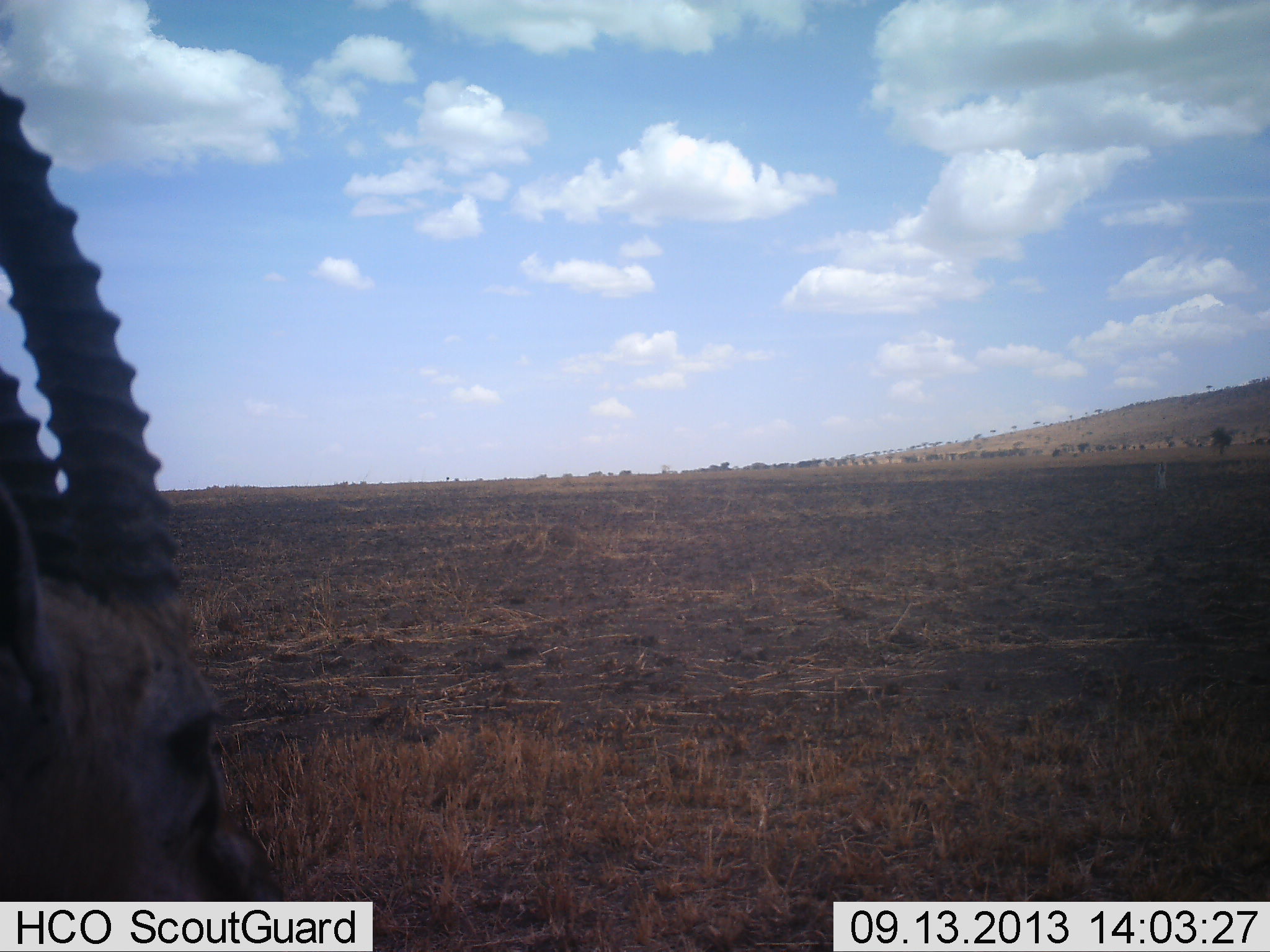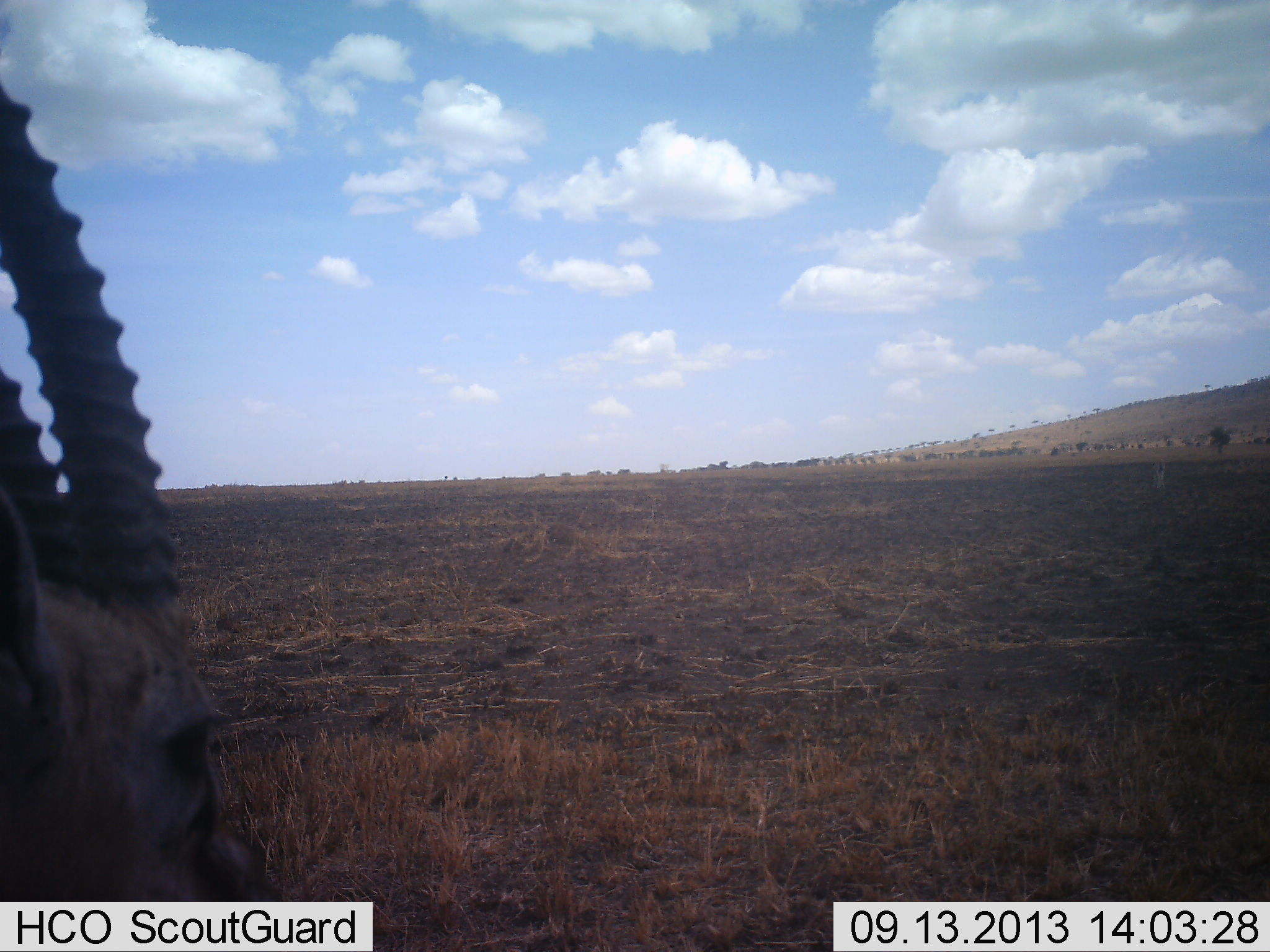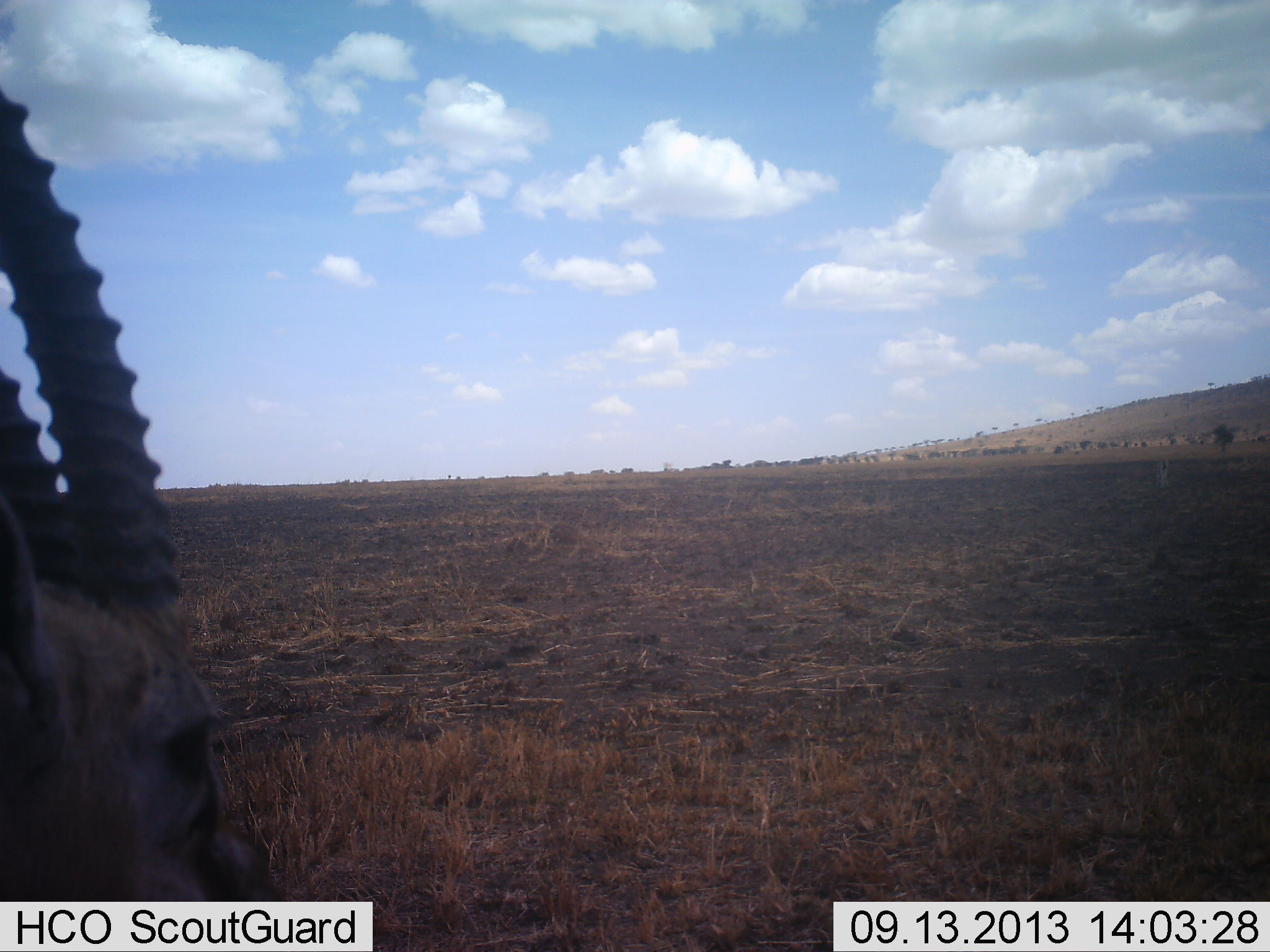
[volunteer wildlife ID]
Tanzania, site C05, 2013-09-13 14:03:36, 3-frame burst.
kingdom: Animalia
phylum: Chordata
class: Mammalia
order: Artiodactyla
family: Bovidae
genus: Eudorcas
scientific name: Eudorcas thomsonii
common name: thomson's gazelle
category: gazellethomsons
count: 1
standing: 90%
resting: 0%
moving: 0%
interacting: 0%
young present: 0%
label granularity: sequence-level